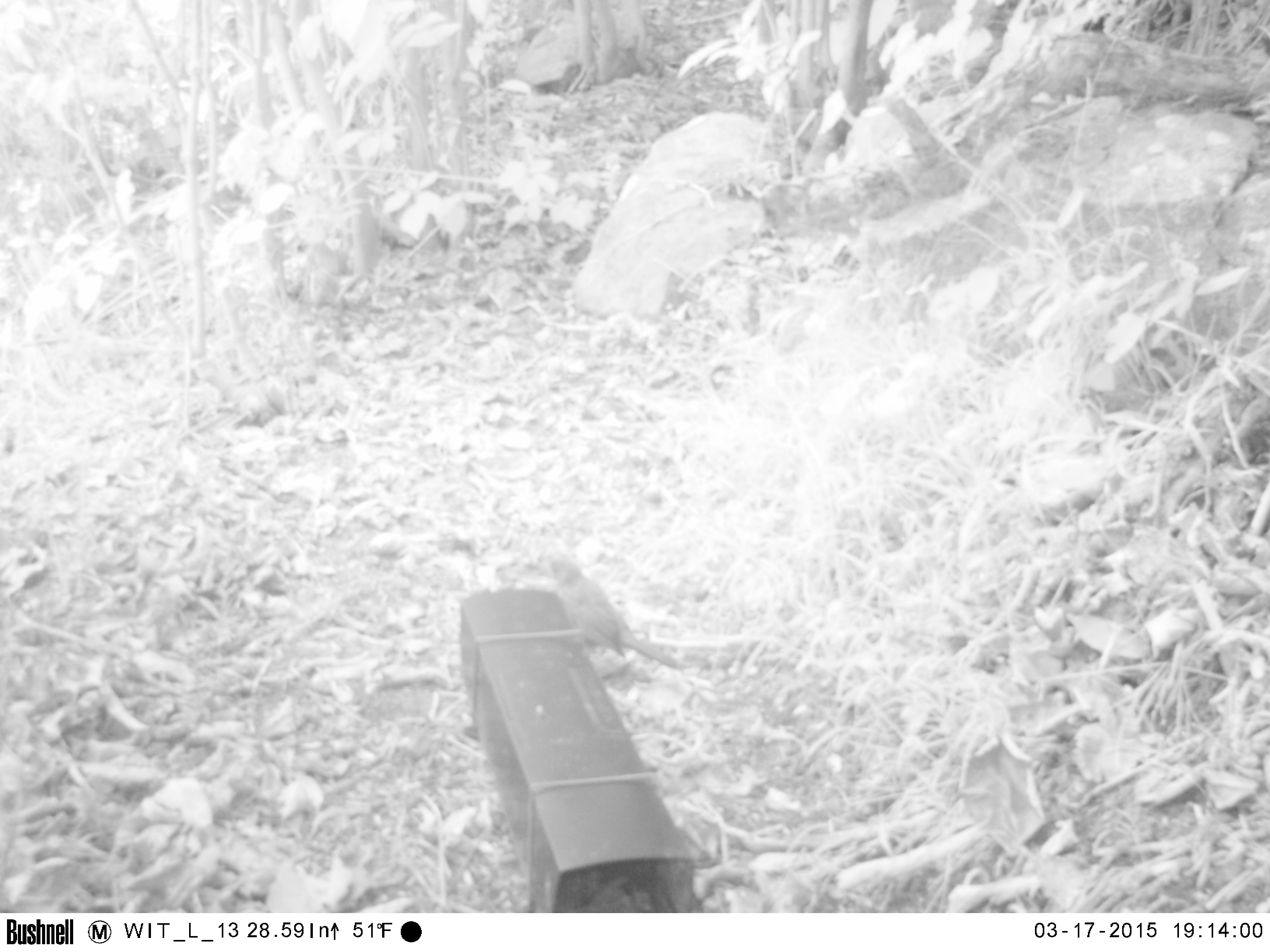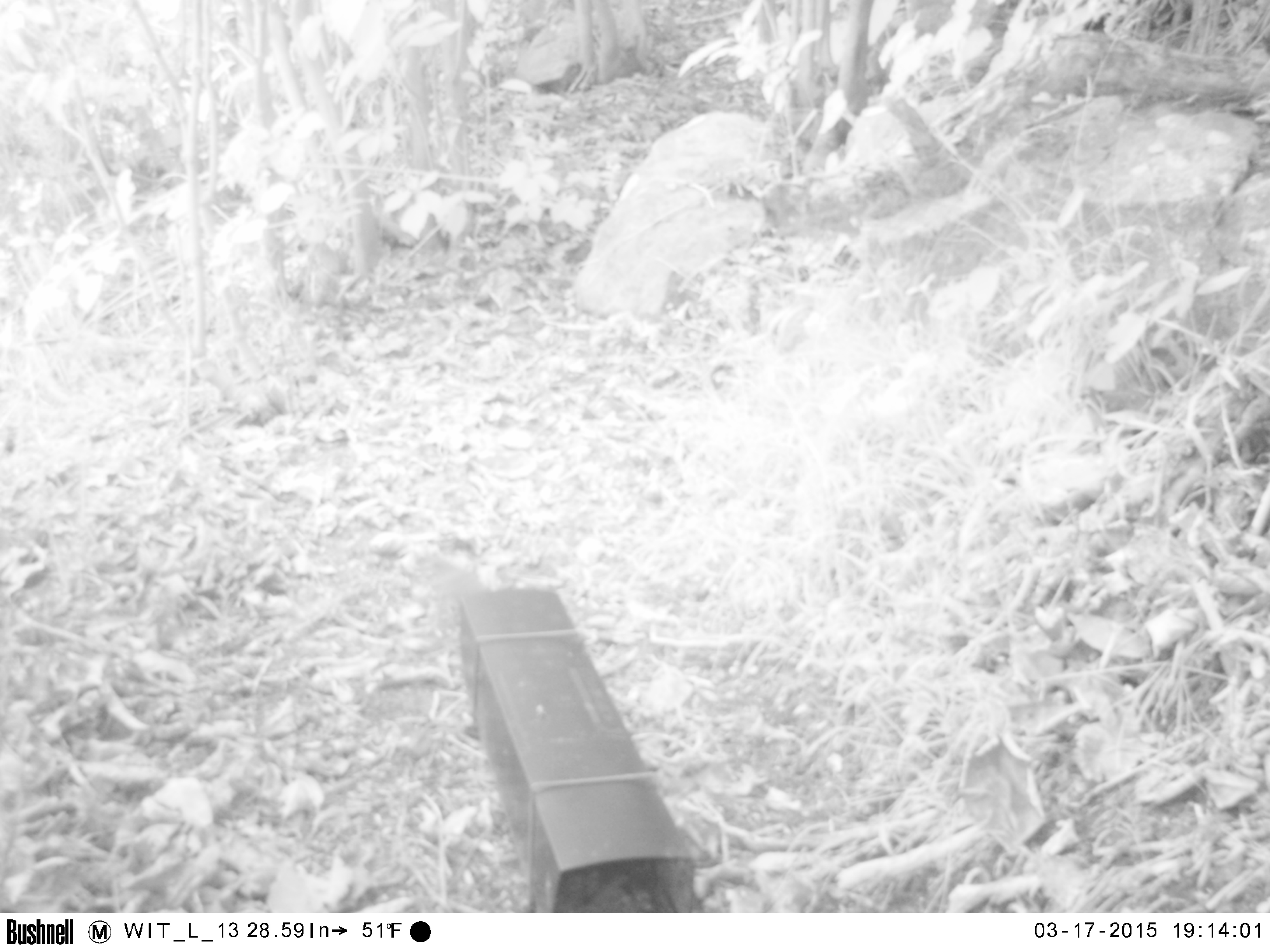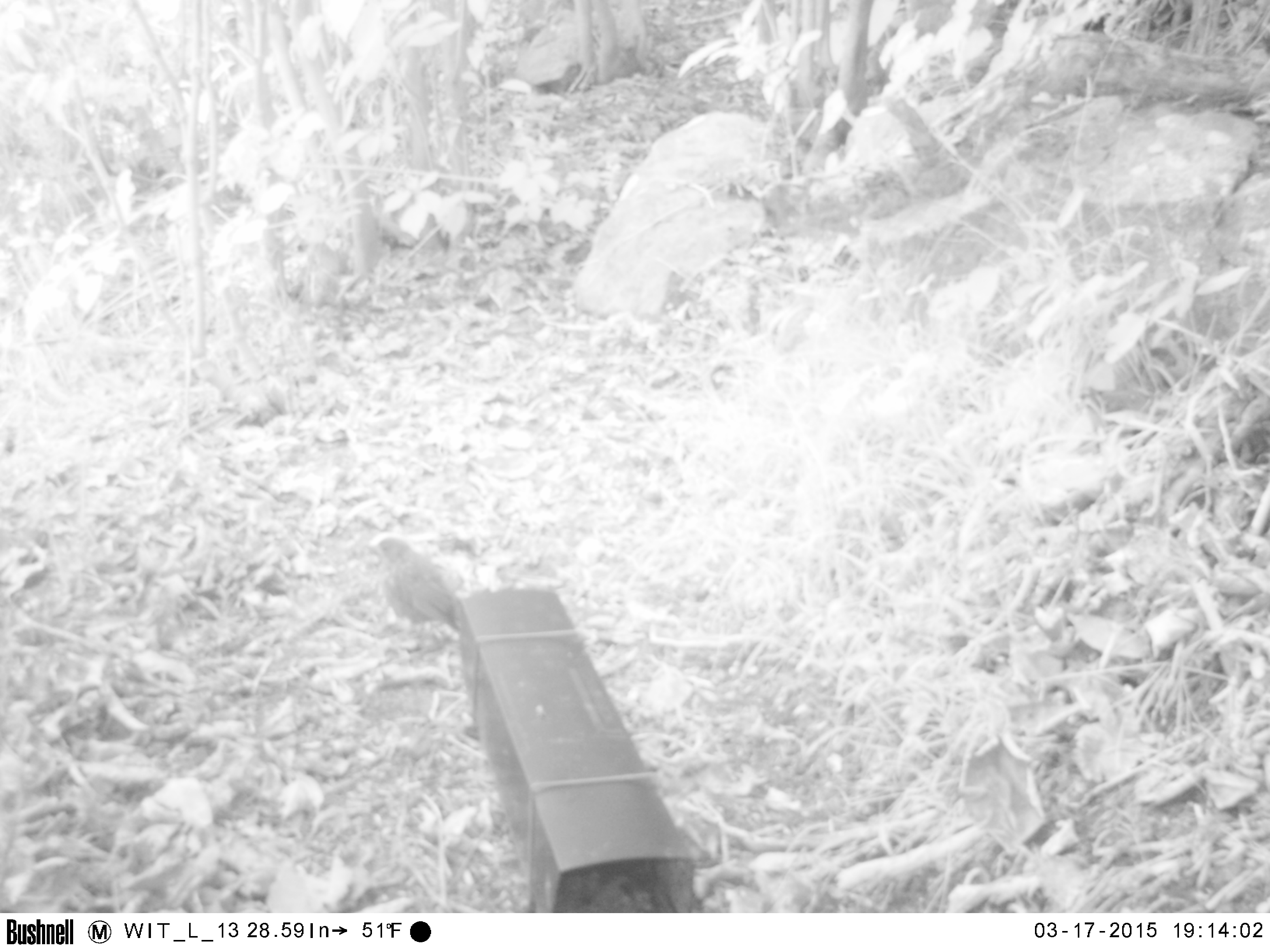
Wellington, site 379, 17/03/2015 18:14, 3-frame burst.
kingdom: Animalia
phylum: Chordata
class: Aves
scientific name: Aves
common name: bird